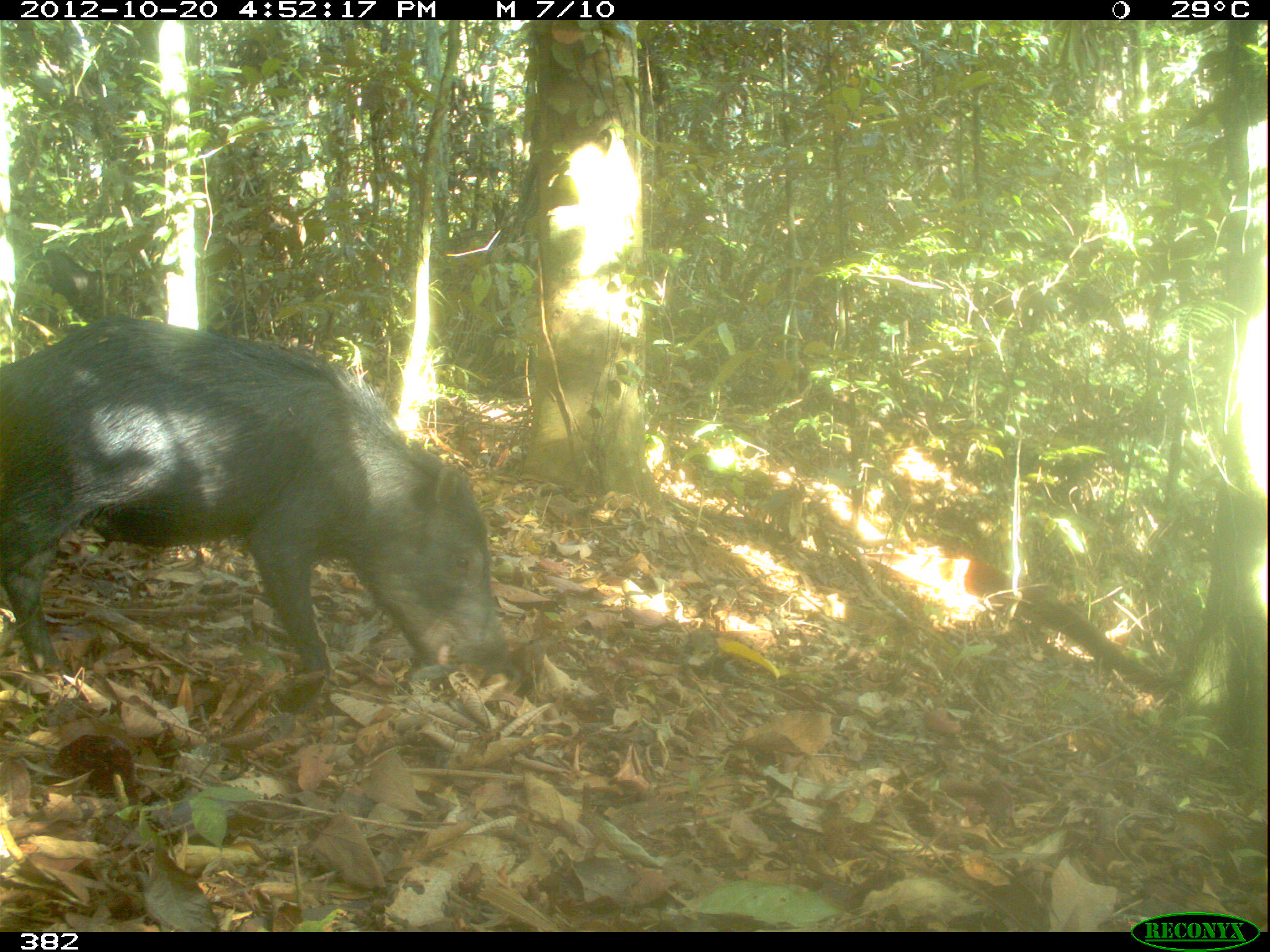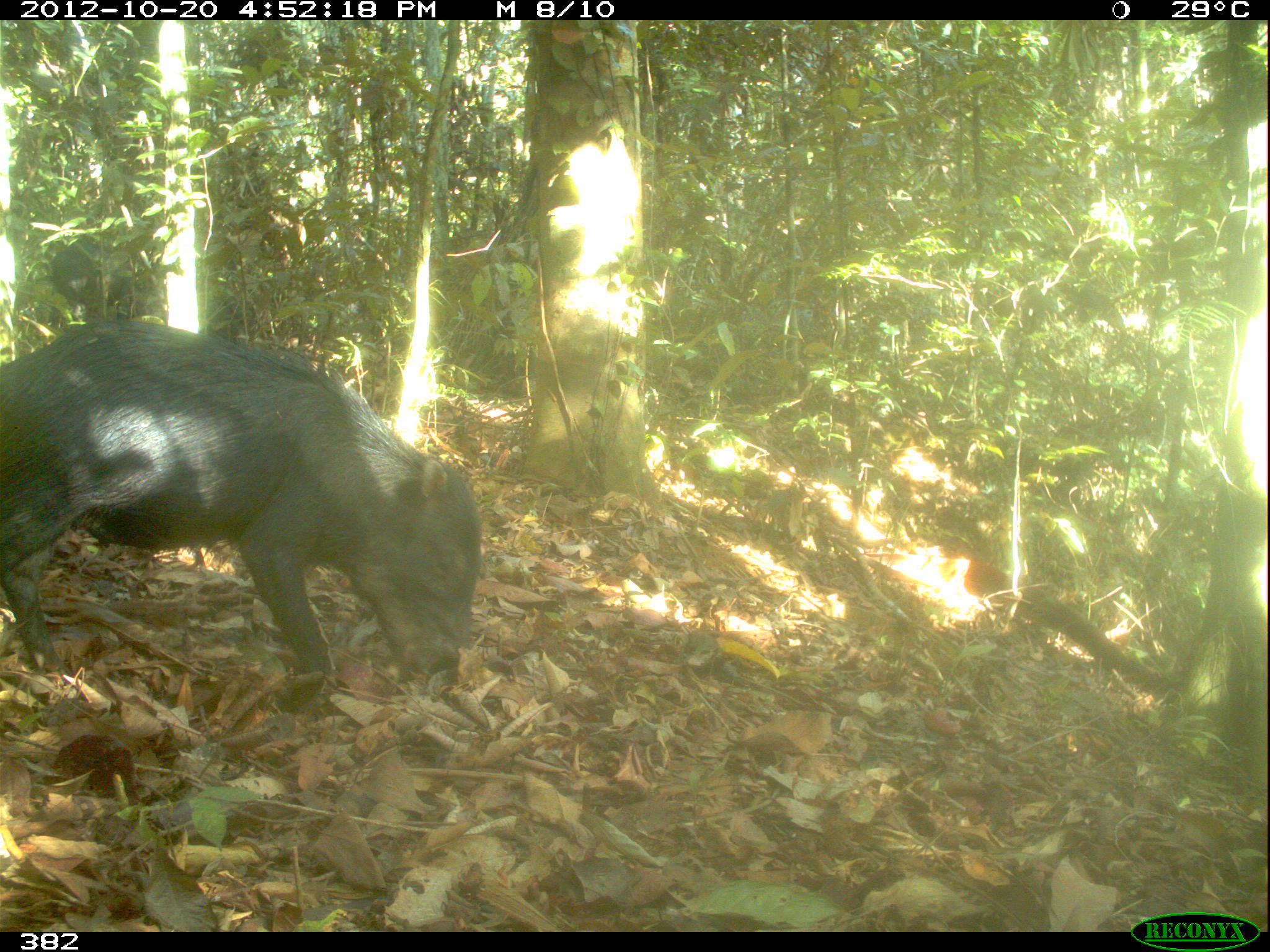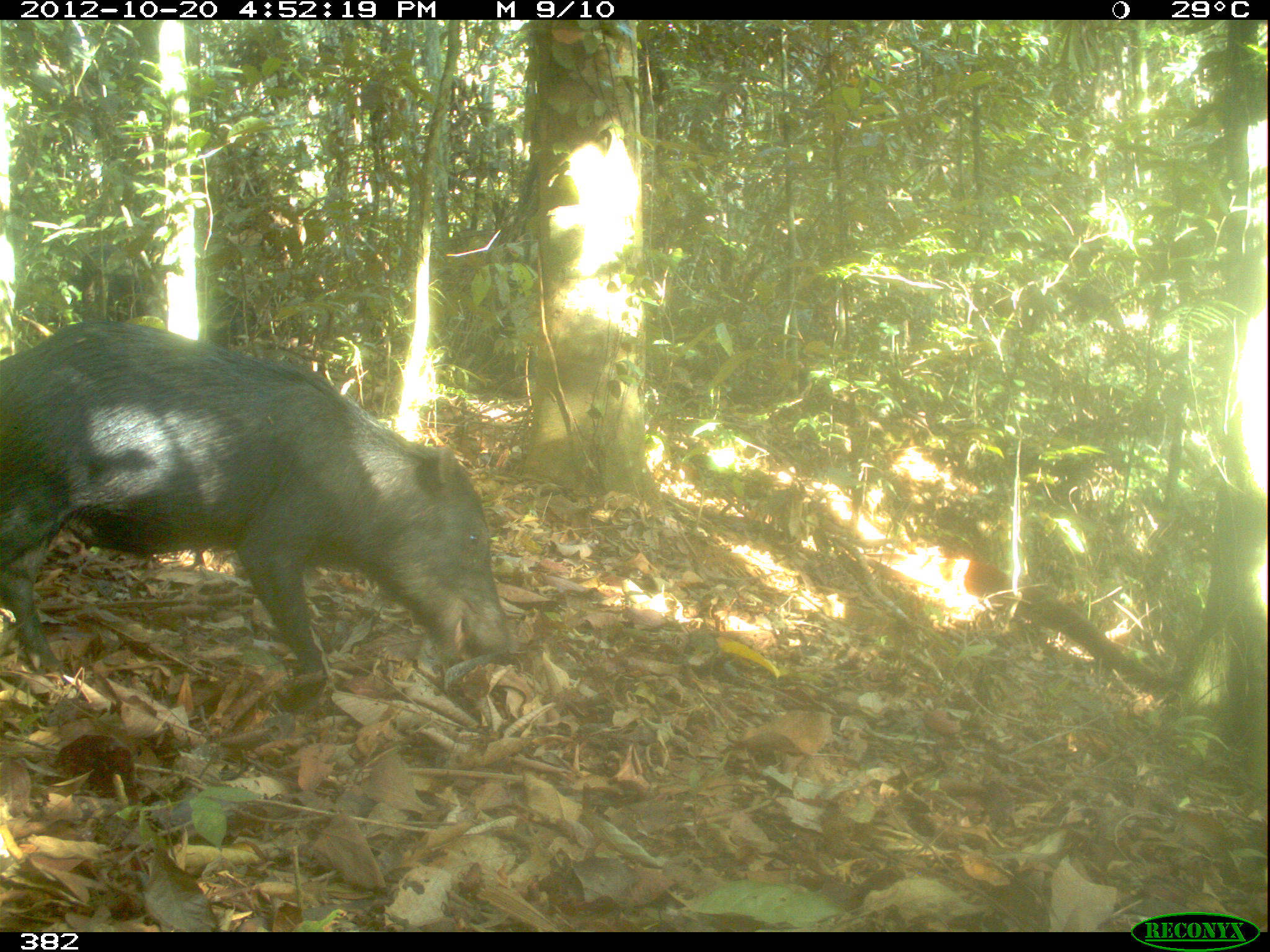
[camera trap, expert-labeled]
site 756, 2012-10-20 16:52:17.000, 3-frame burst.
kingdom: Animalia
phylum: Chordata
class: Mammalia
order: Artiodactyla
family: Tayassuidae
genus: Tayassu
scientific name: Tayassu pecari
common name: white-lipped peccary